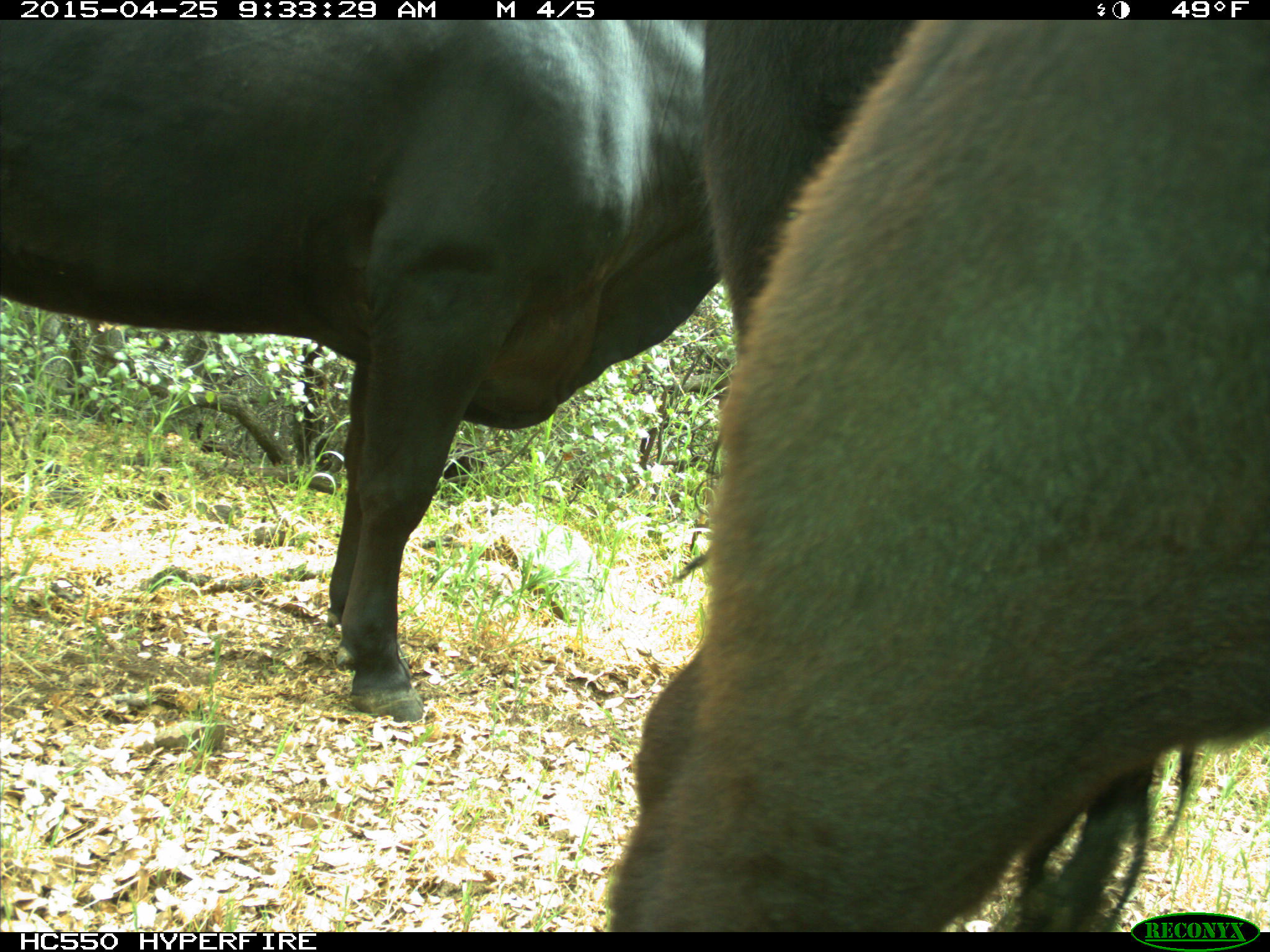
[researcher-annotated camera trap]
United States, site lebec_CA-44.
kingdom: Animalia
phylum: Chordata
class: Mammalia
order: Artiodactyla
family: Suidae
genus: Sus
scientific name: Sus scrofa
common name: wild boar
Sus scrofa (wild boar).